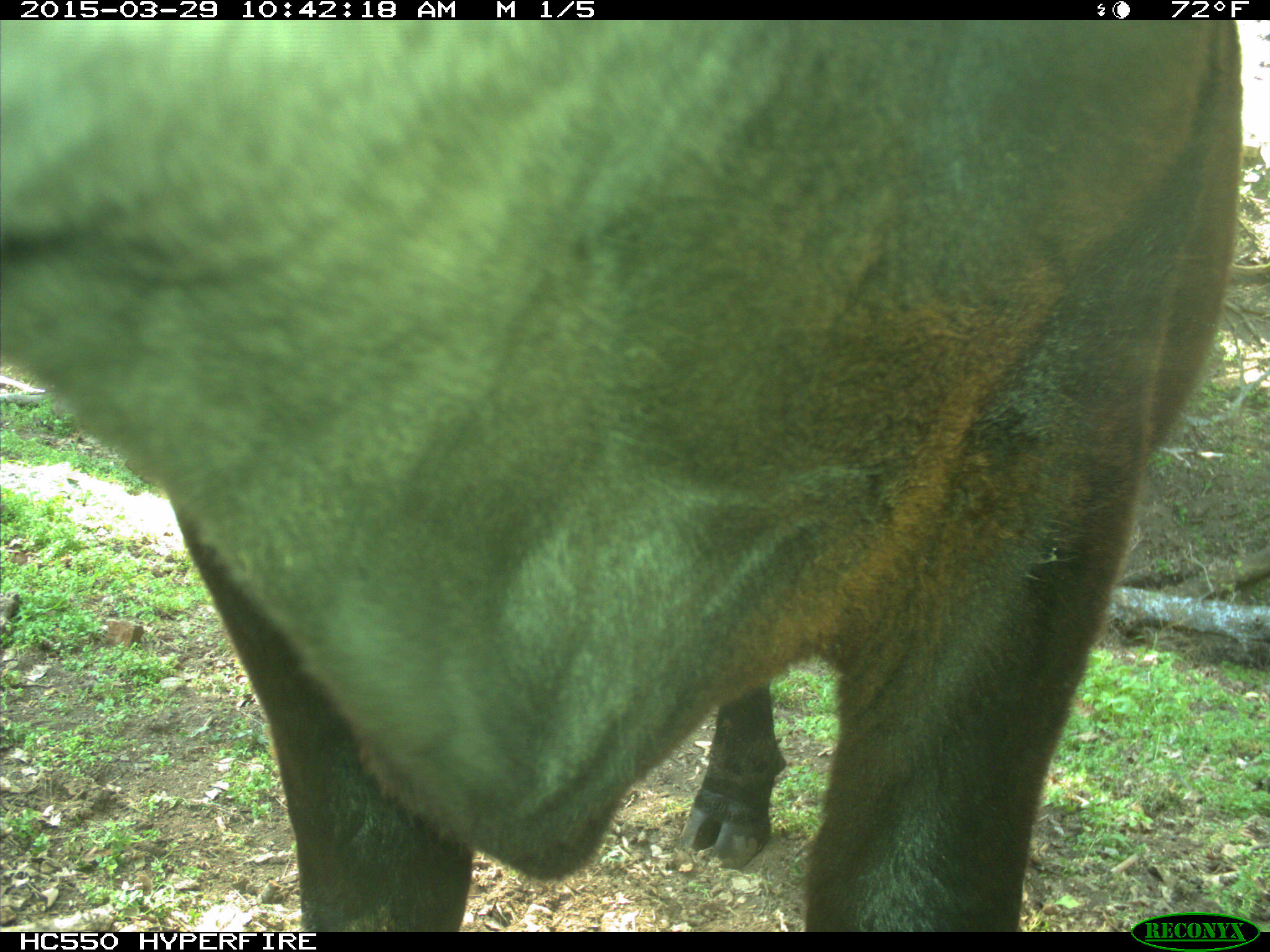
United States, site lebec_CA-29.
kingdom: Animalia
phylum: Chordata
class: Mammalia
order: Artiodactyla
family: Bovidae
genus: Bos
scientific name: Bos taurus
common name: domestic cow